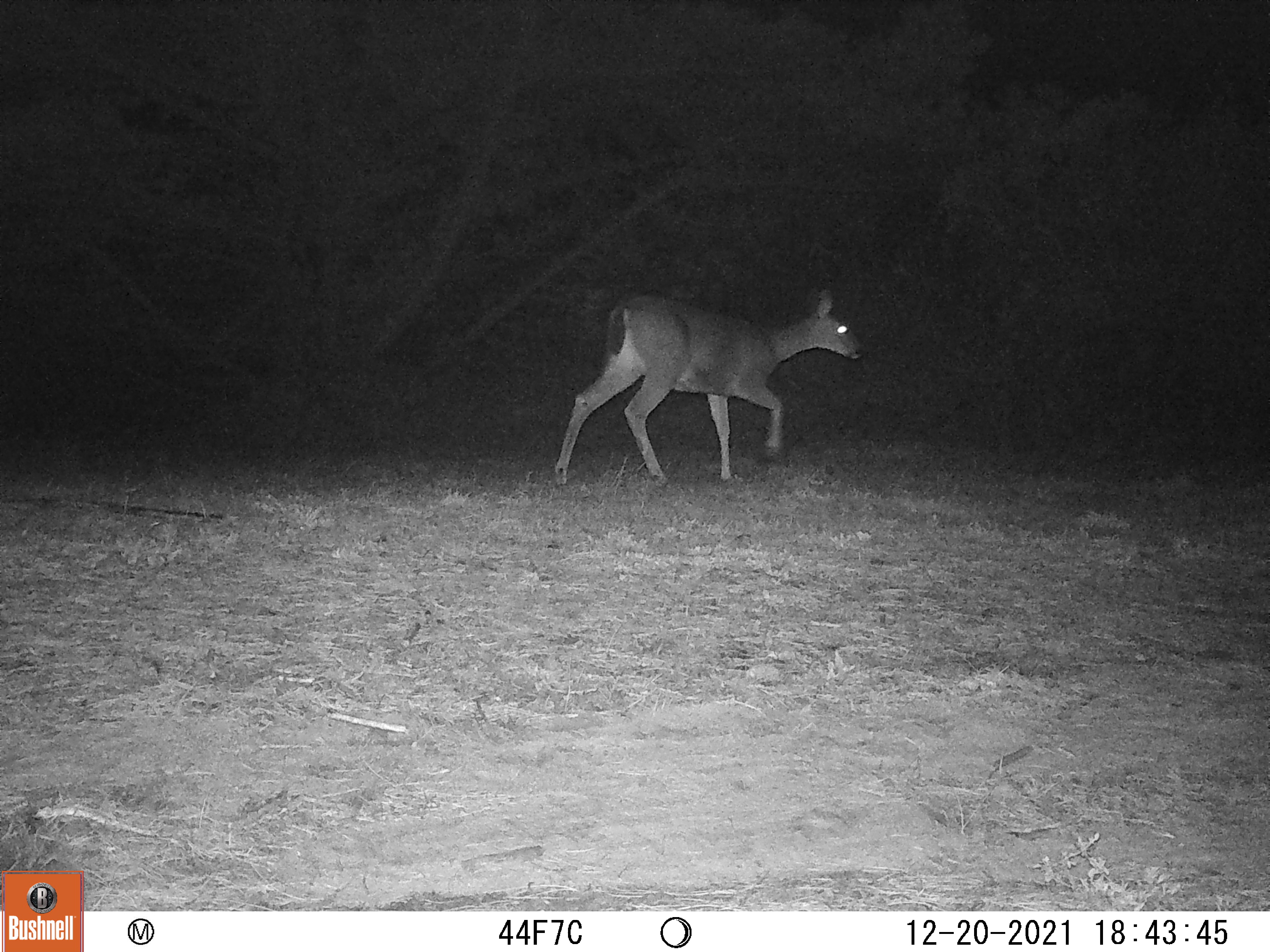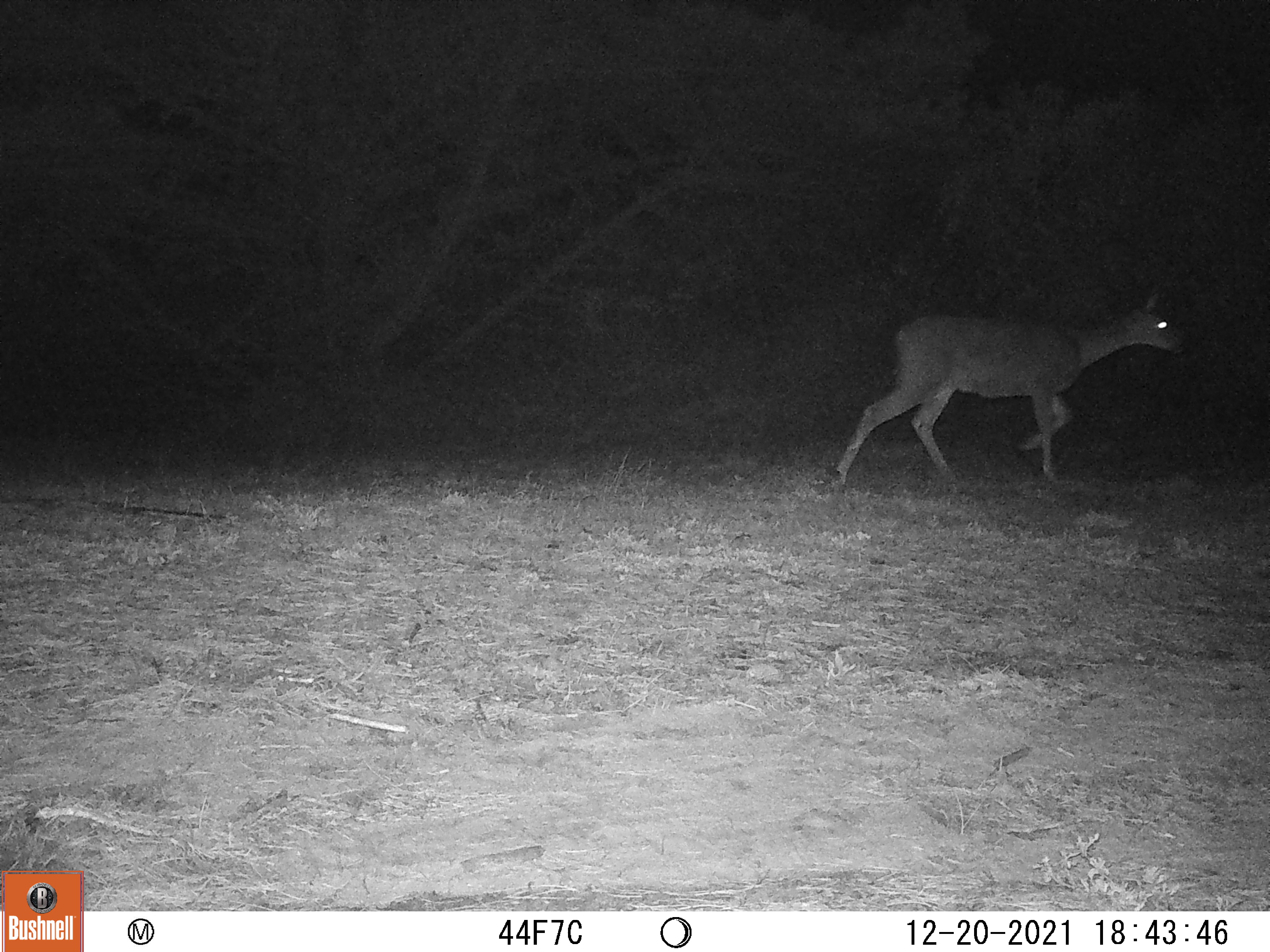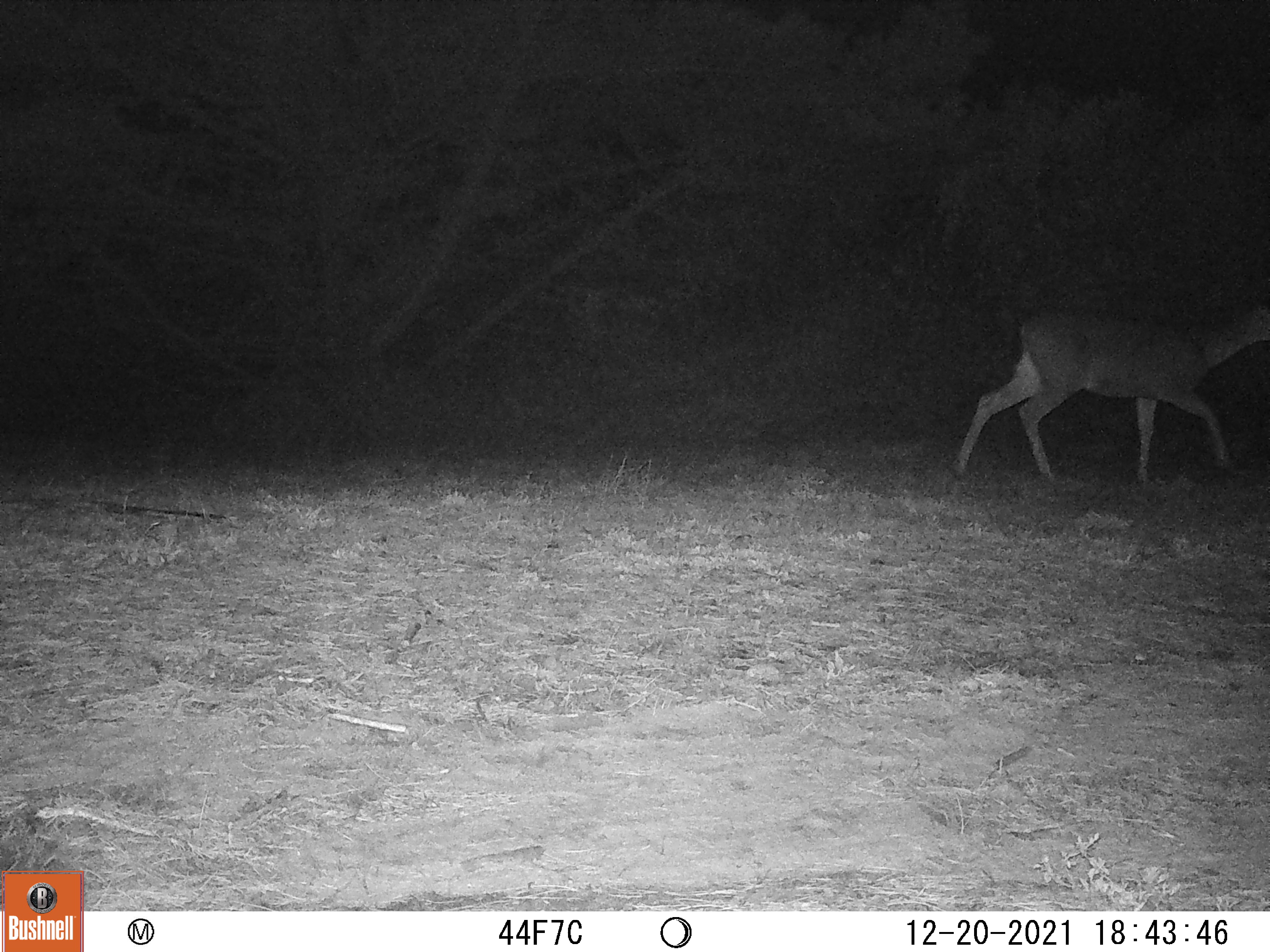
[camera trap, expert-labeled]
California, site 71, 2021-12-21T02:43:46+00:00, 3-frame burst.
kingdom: Animalia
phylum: Chordata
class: Mammalia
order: Artiodactyla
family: Cervidae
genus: Odocoileus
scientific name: Odocoileus hemionus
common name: mule deer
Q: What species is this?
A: Mule deer (Odocoileus hemionus).